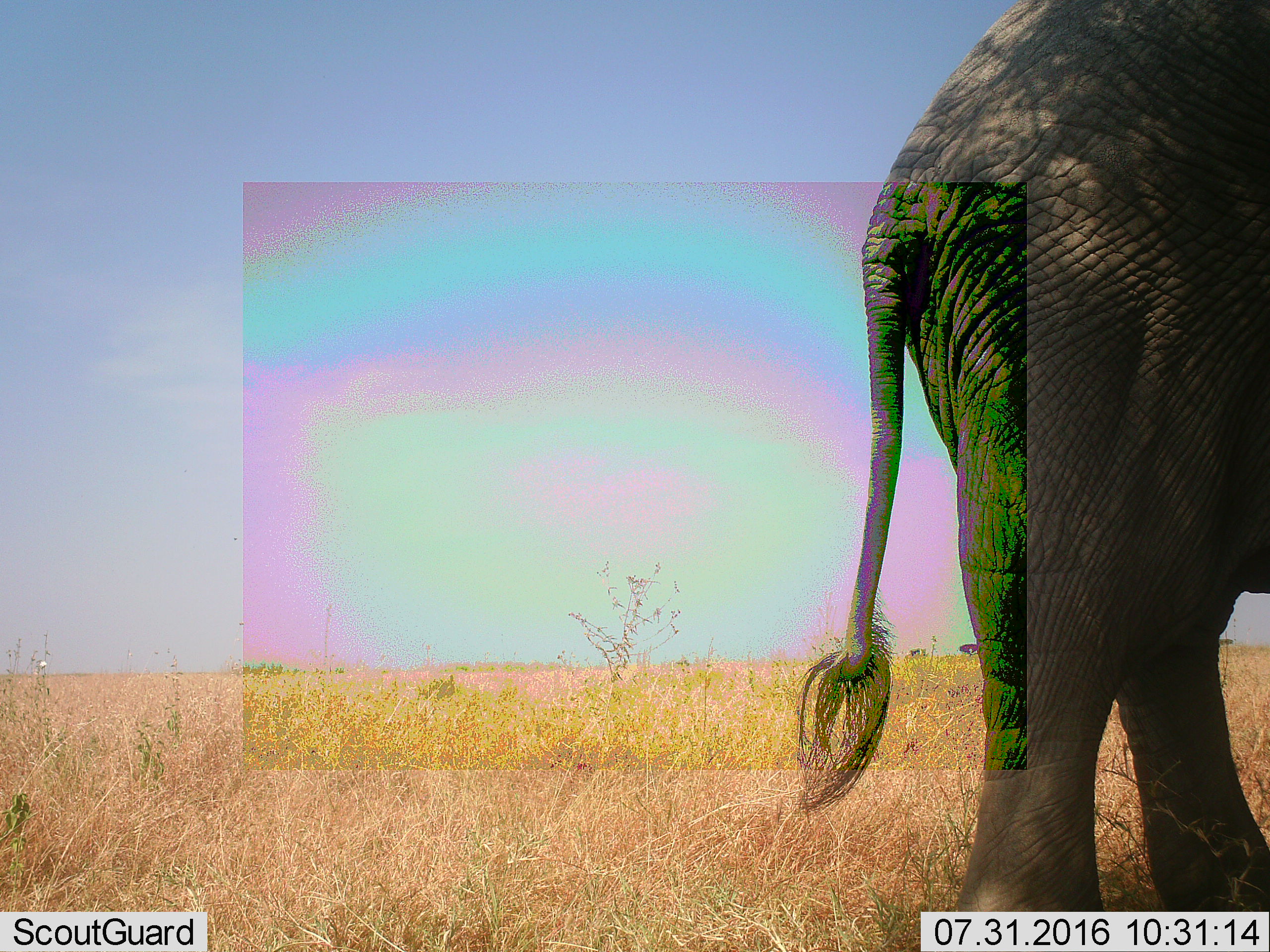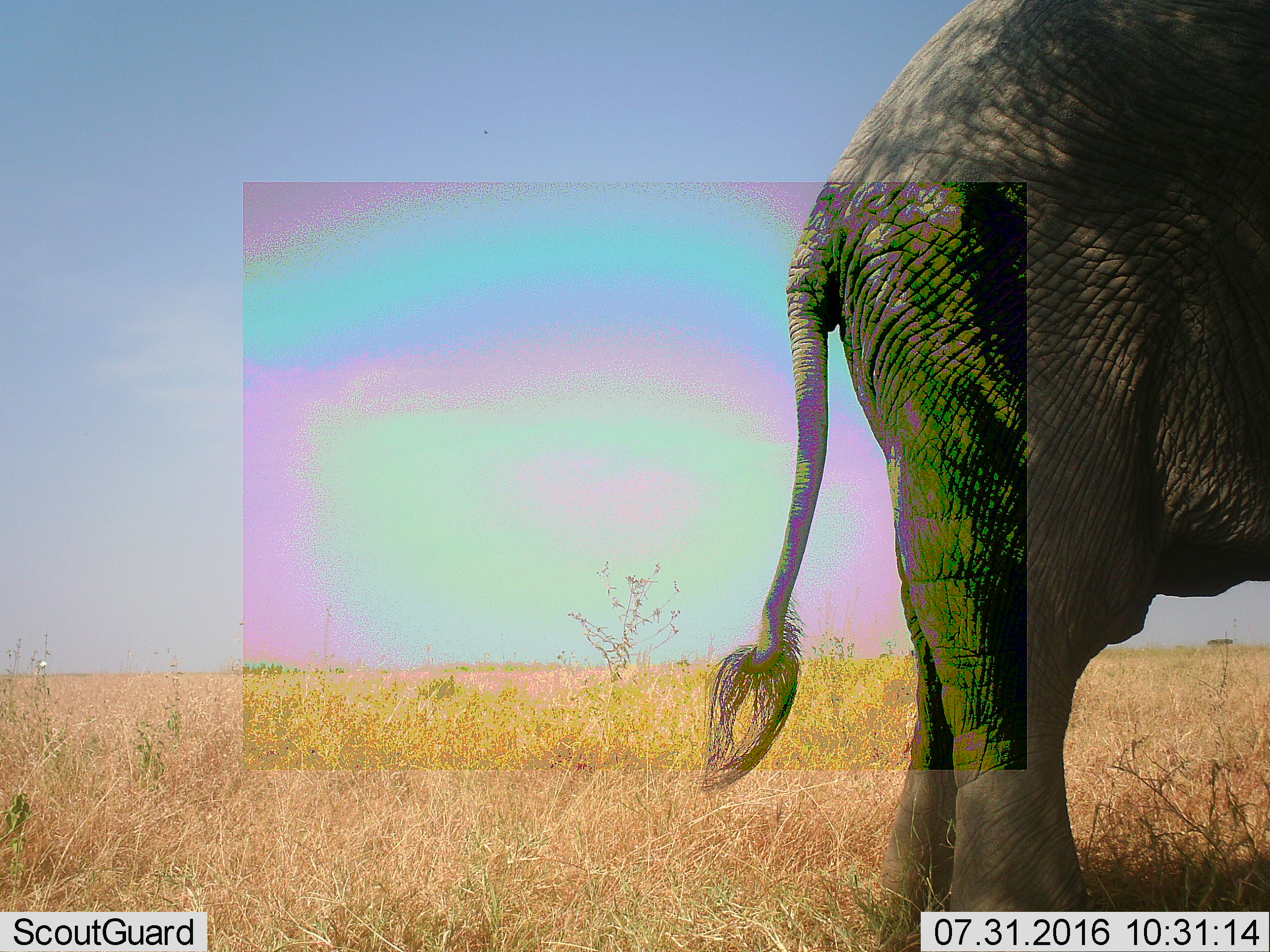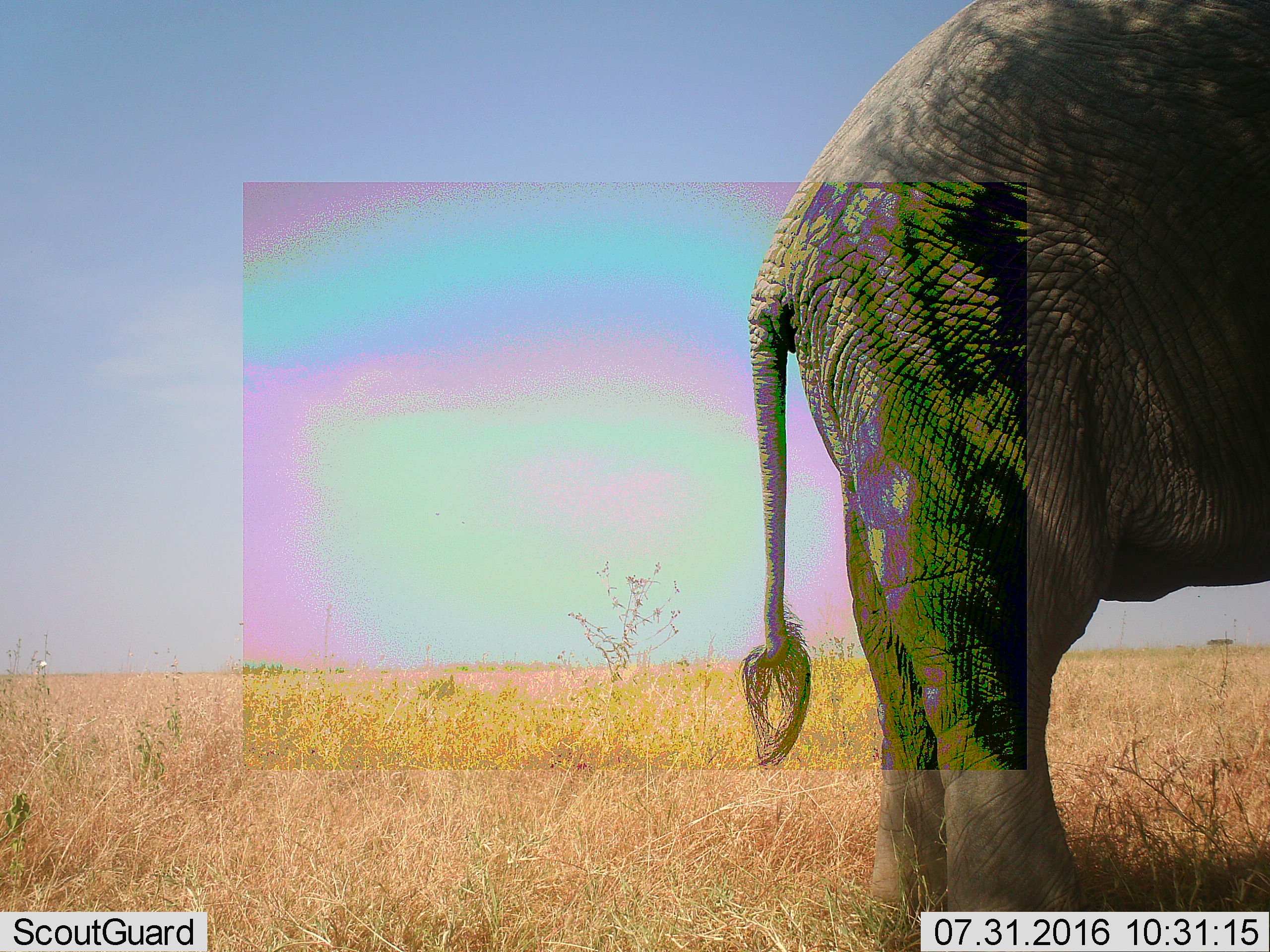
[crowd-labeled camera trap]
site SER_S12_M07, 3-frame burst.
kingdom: Animalia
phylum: Chordata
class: Mammalia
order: Proboscidea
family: Elephantidae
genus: Loxodonta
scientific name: Loxodonta africana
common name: african bush elephant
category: elephant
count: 1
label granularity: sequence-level